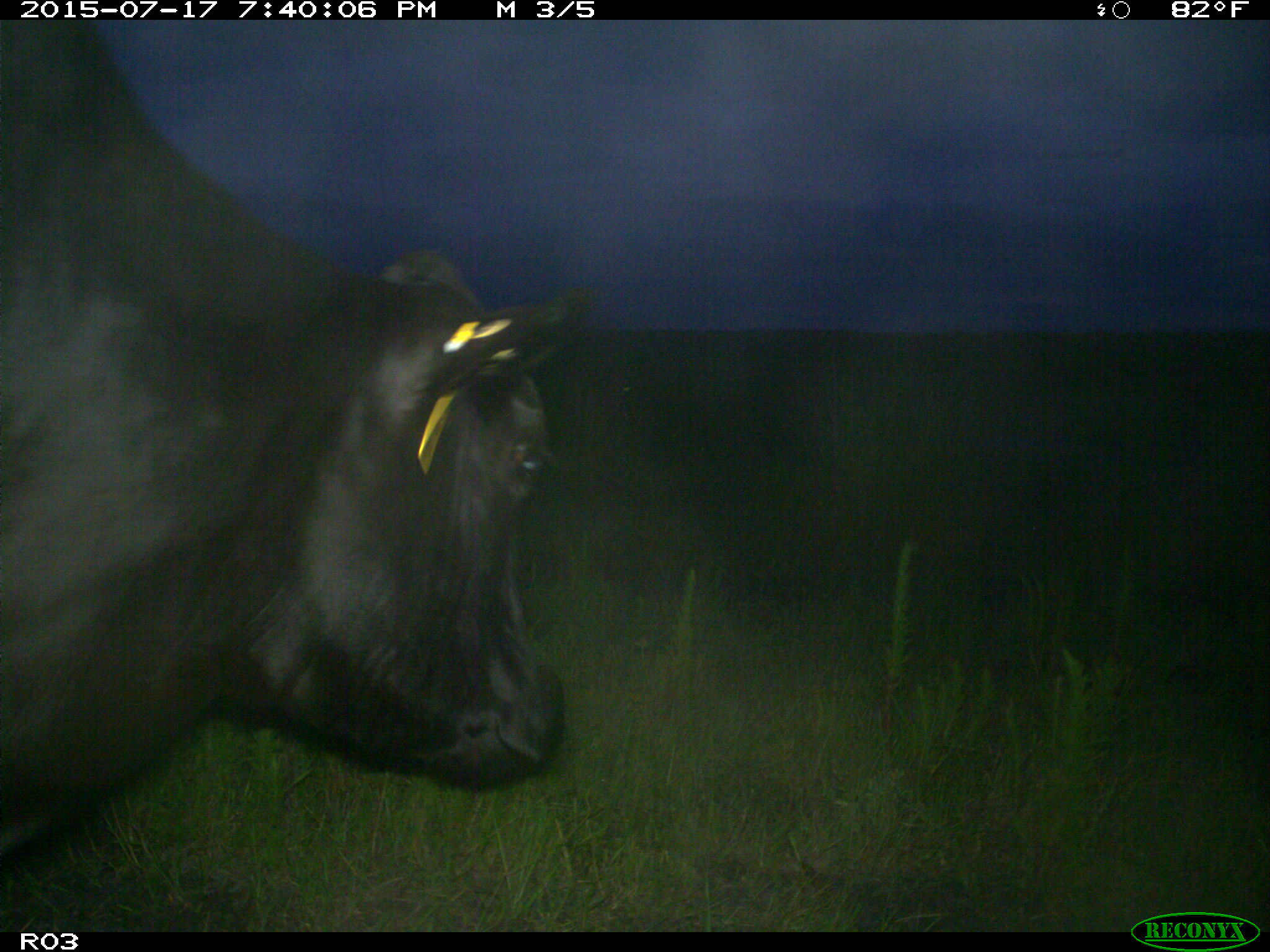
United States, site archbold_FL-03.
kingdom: Animalia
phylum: Chordata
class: Mammalia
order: Artiodactyla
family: Bovidae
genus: Bos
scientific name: Bos taurus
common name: domestic cow